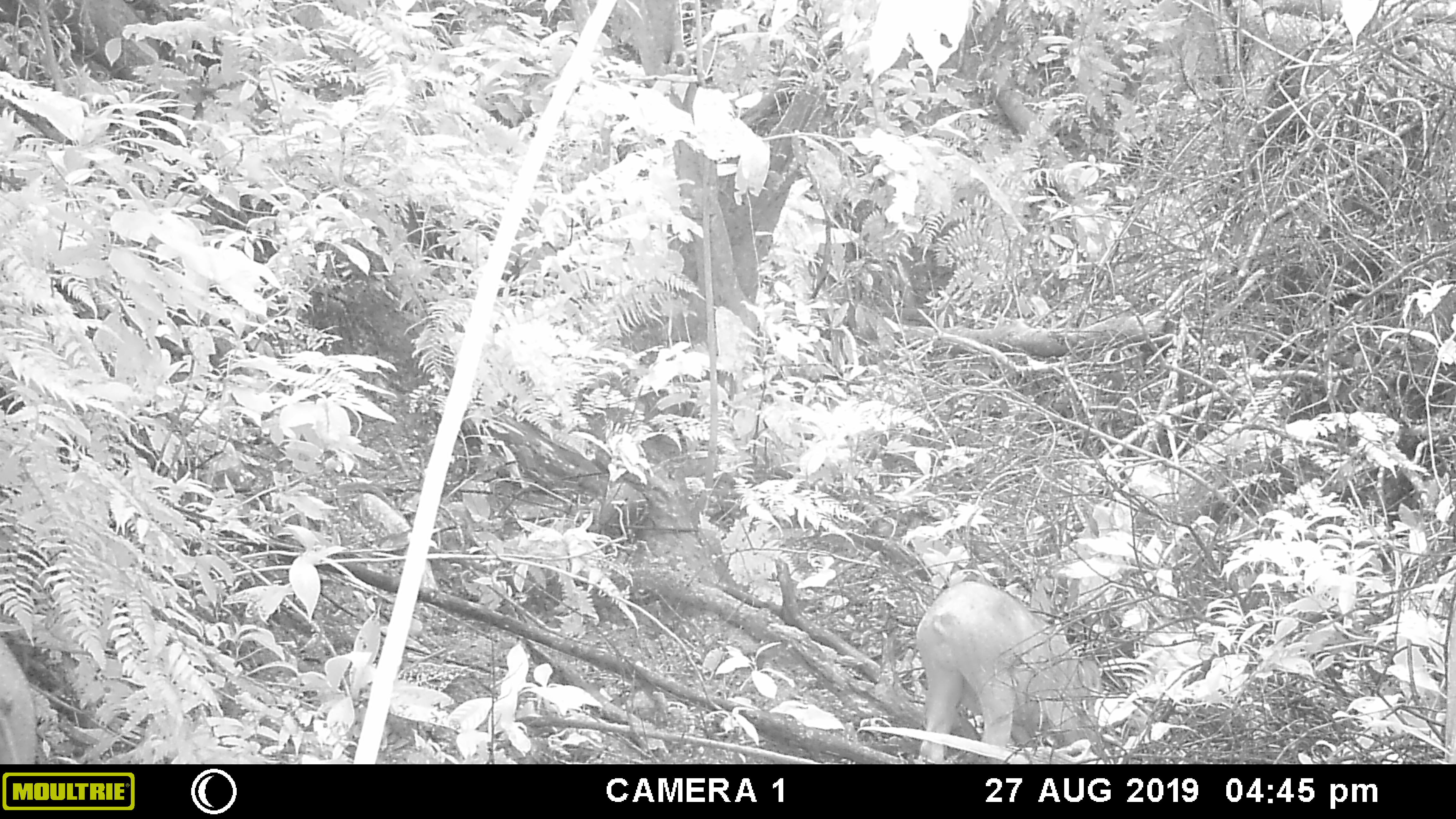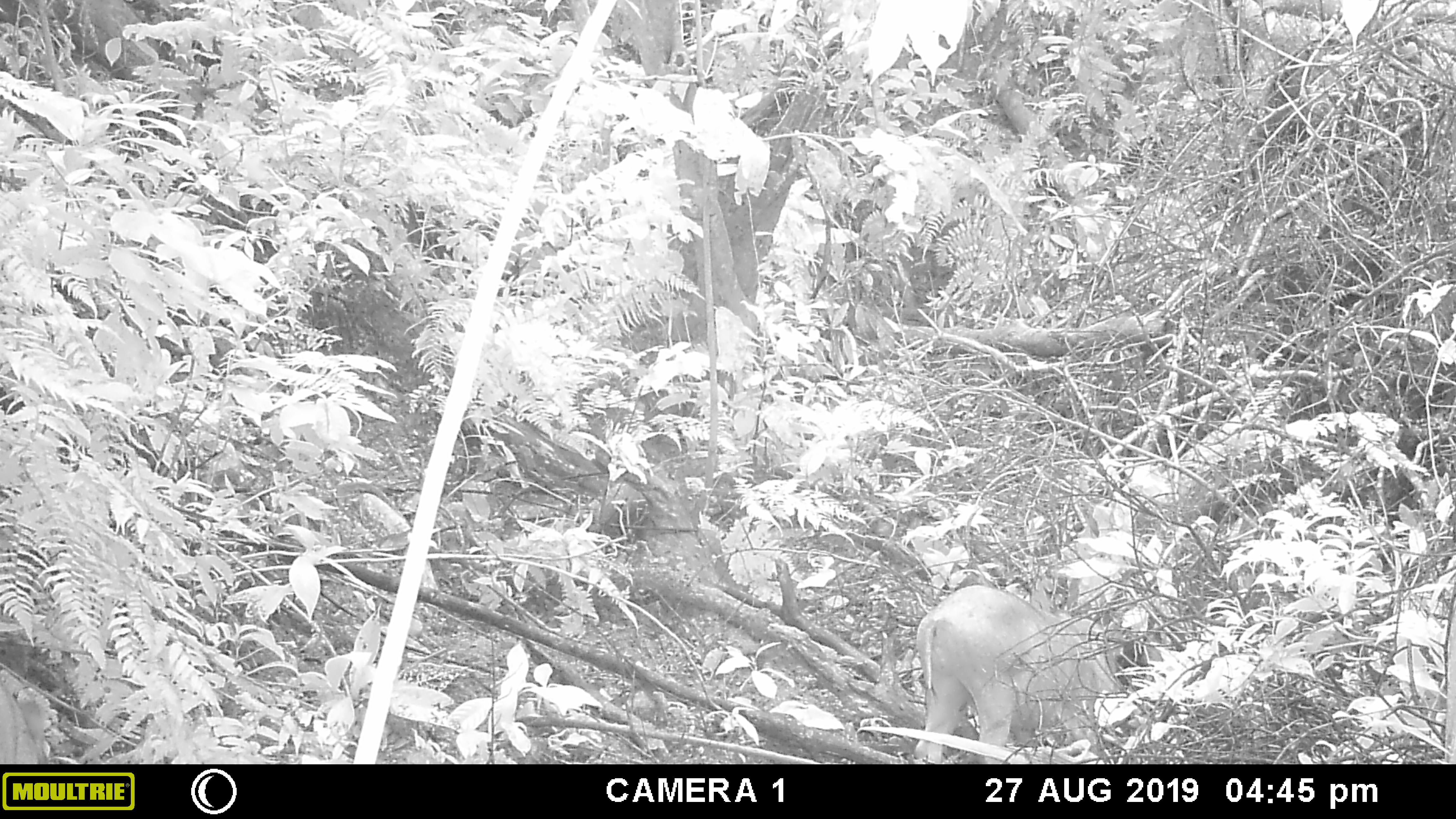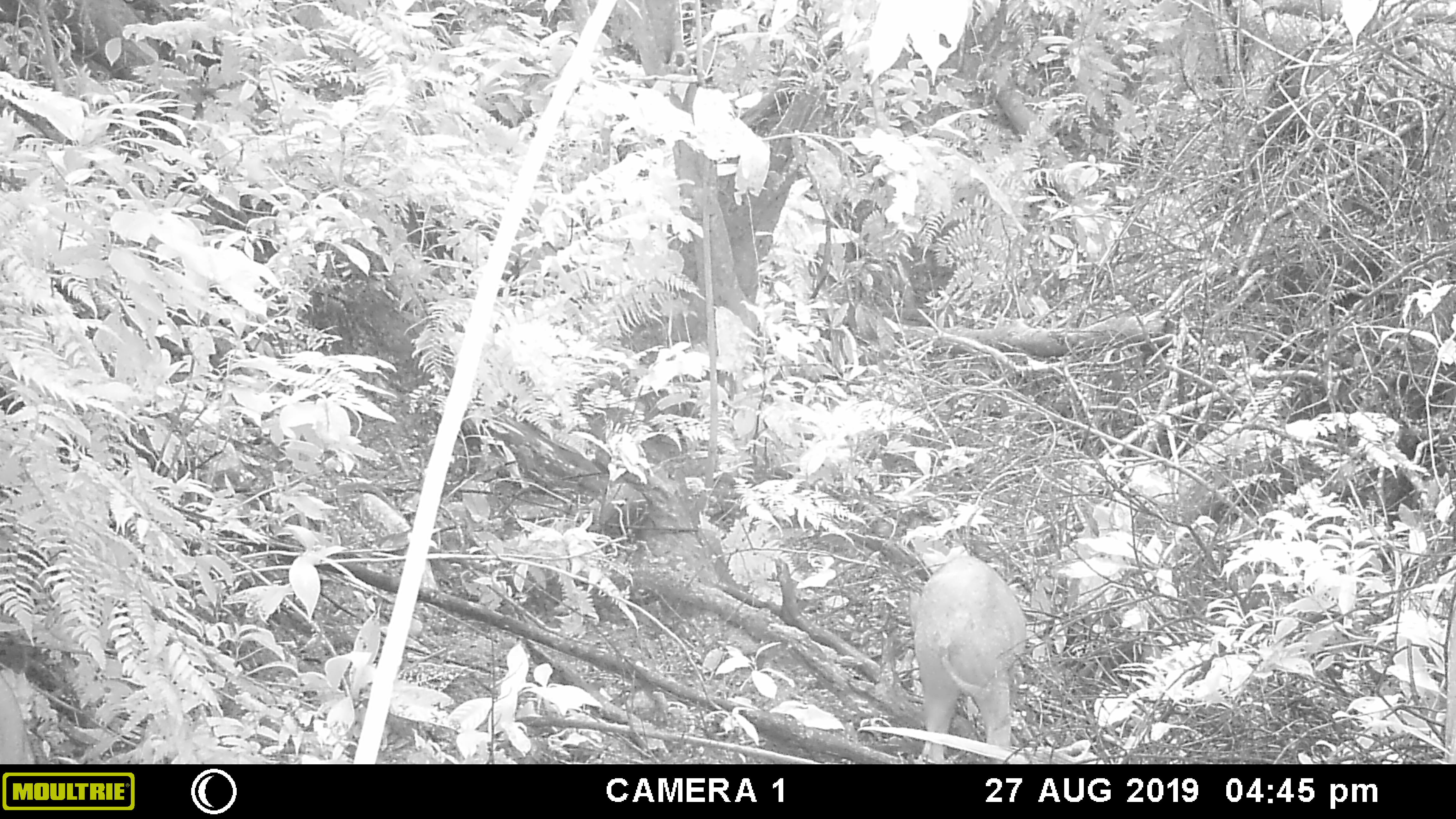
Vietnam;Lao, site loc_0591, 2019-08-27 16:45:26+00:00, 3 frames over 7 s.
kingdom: Animalia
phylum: Chordata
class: Mammalia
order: Artiodactyla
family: Suidae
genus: Sus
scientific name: Sus scrofa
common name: eurasian wild pig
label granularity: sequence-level